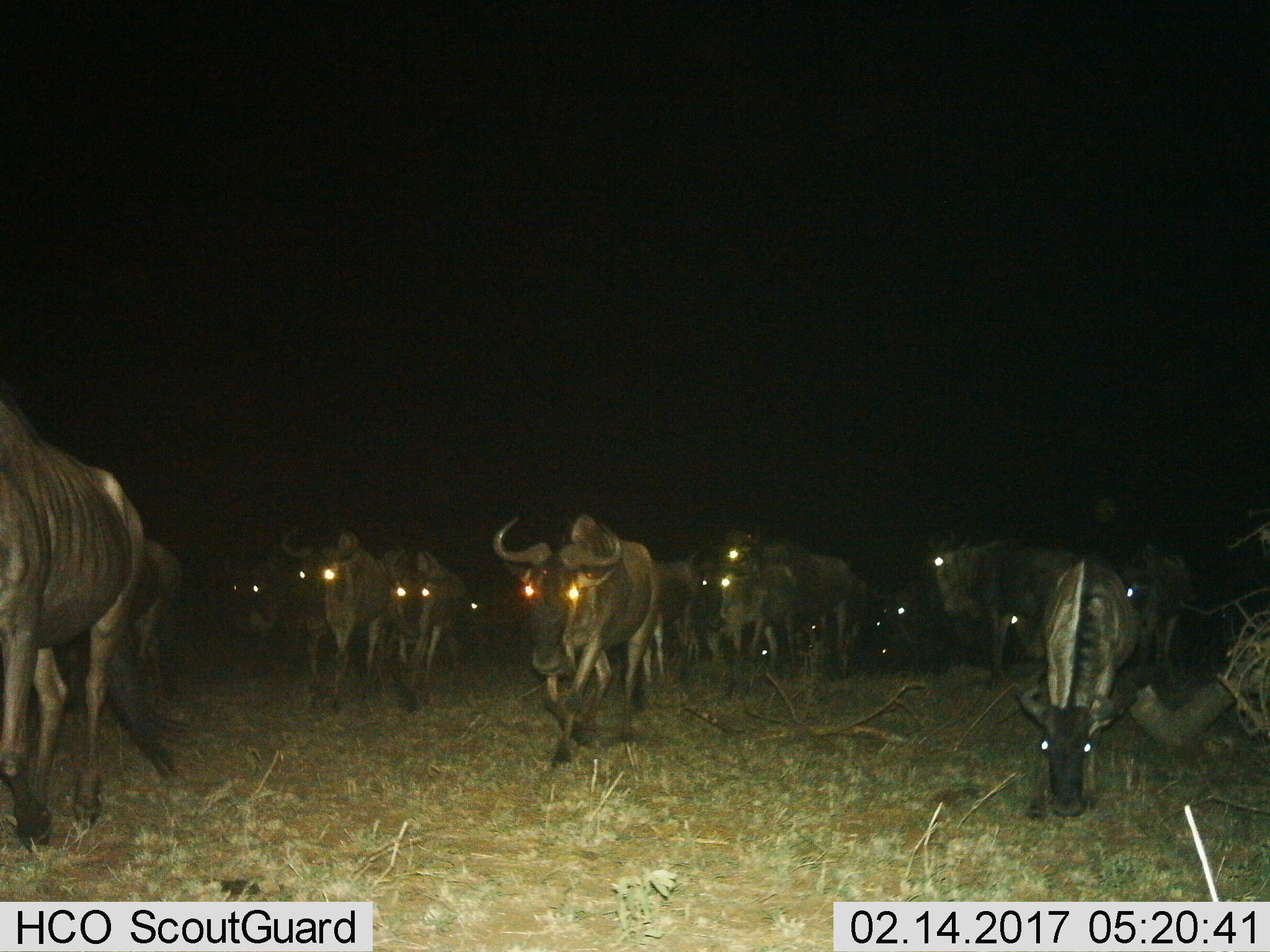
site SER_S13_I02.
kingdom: Animalia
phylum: Chordata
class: Mammalia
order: Artiodactyla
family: Bovidae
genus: Connochaetes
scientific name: Connochaetes taurinus taurinus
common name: blue wildebeest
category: wildebeestblue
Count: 11-50.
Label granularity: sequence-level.